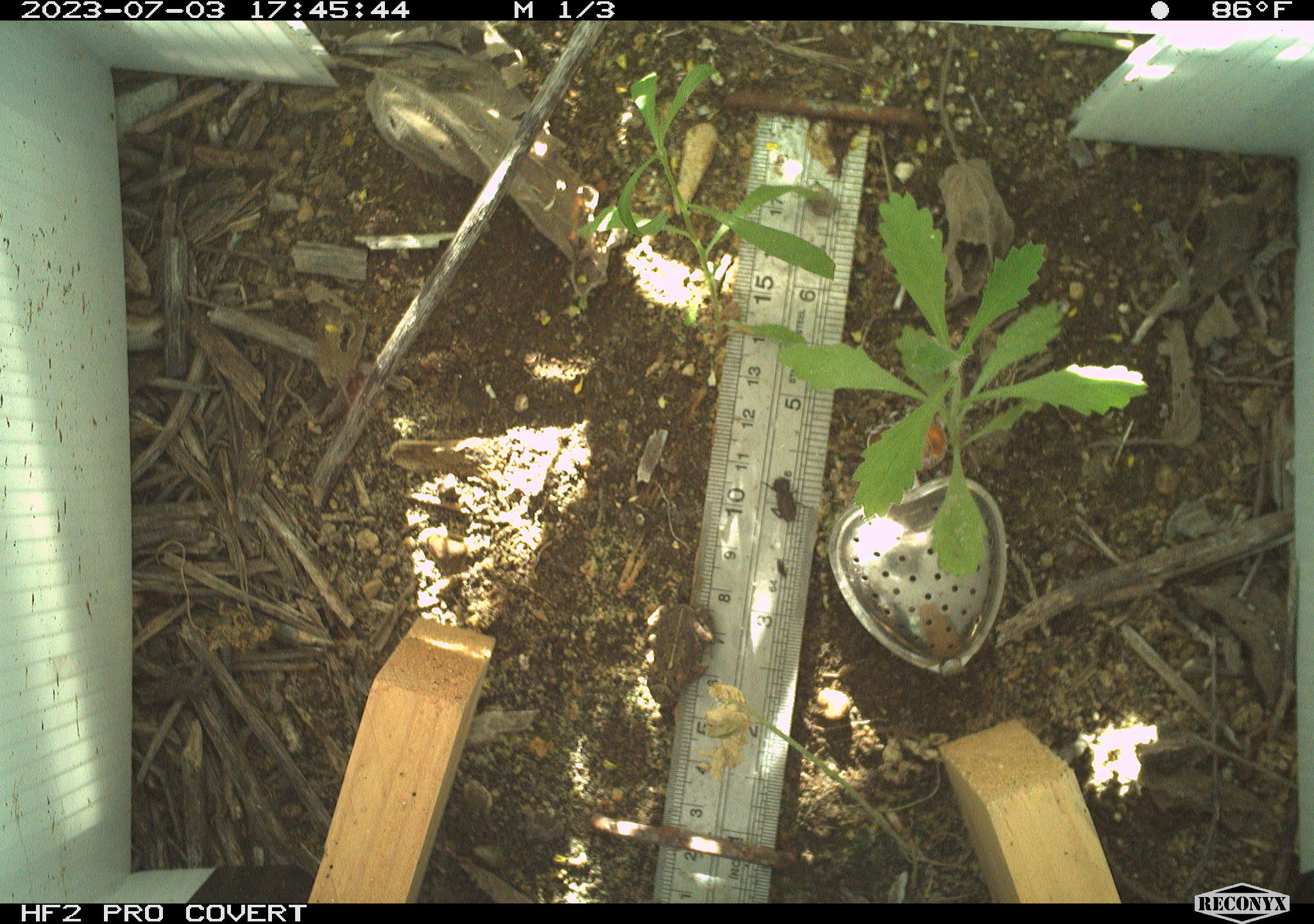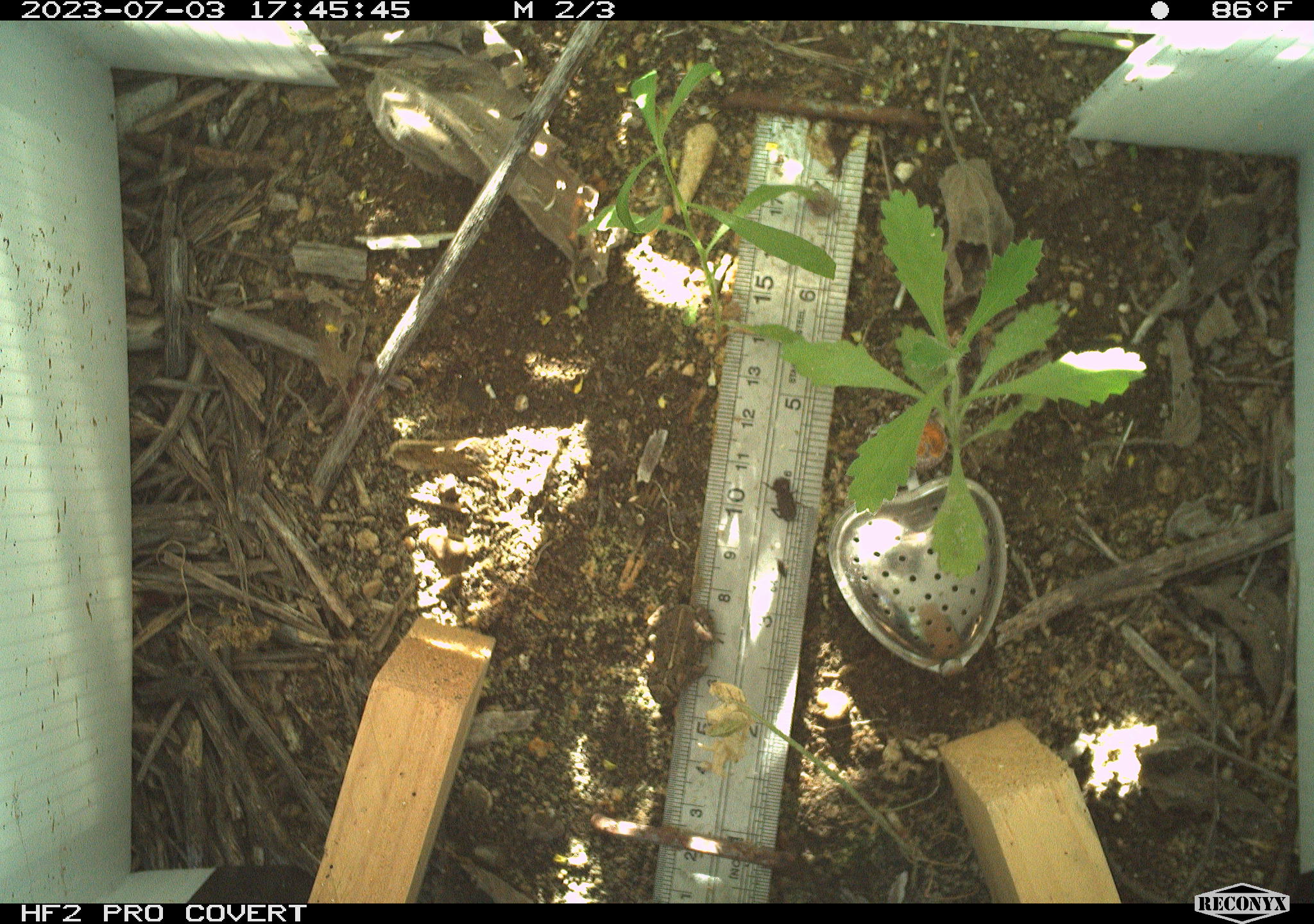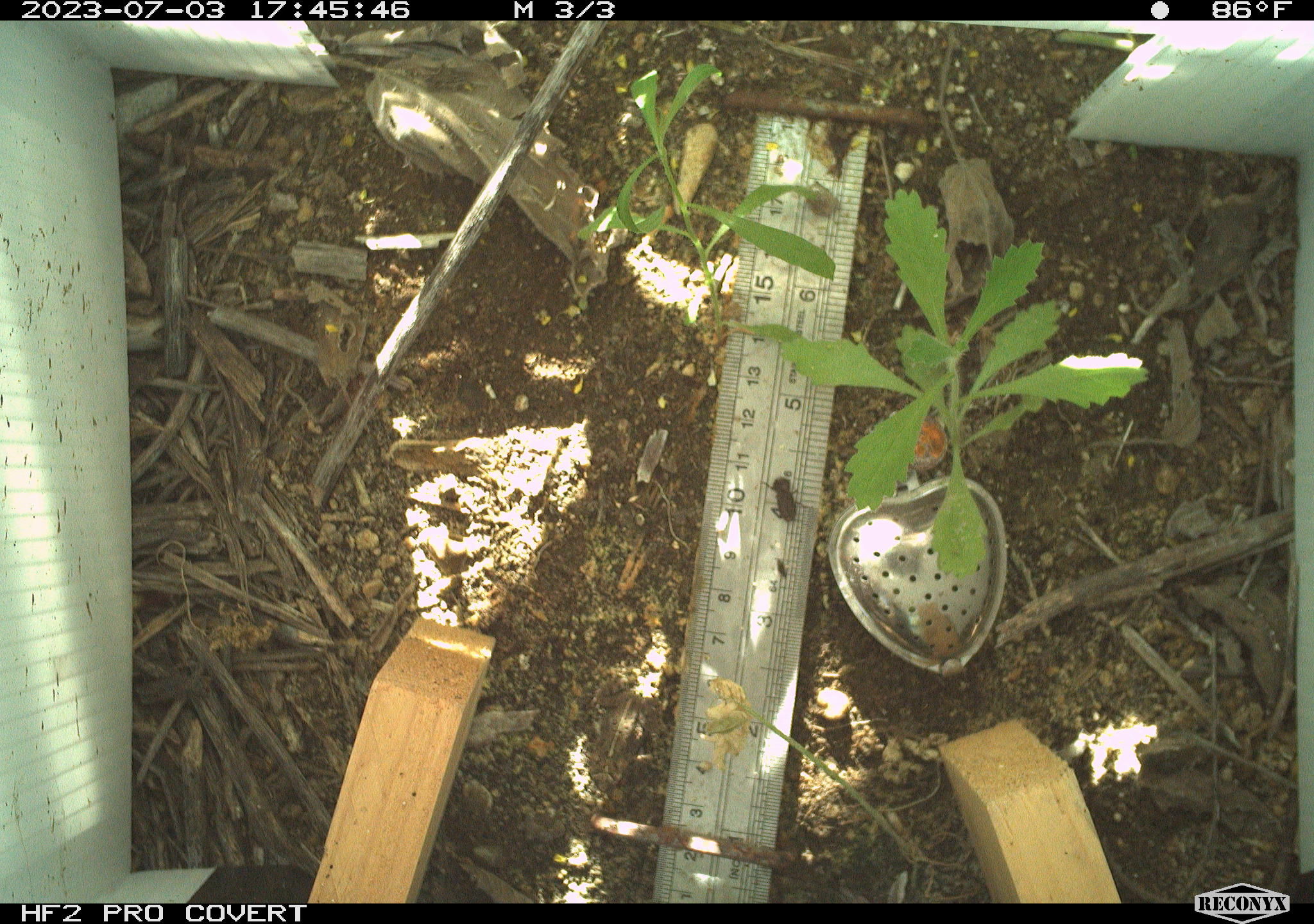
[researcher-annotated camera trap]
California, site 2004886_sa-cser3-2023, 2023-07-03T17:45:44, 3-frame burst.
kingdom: Animalia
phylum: Chordata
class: Amphibia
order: Anura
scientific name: Anura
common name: frogs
Frogs (Anura).